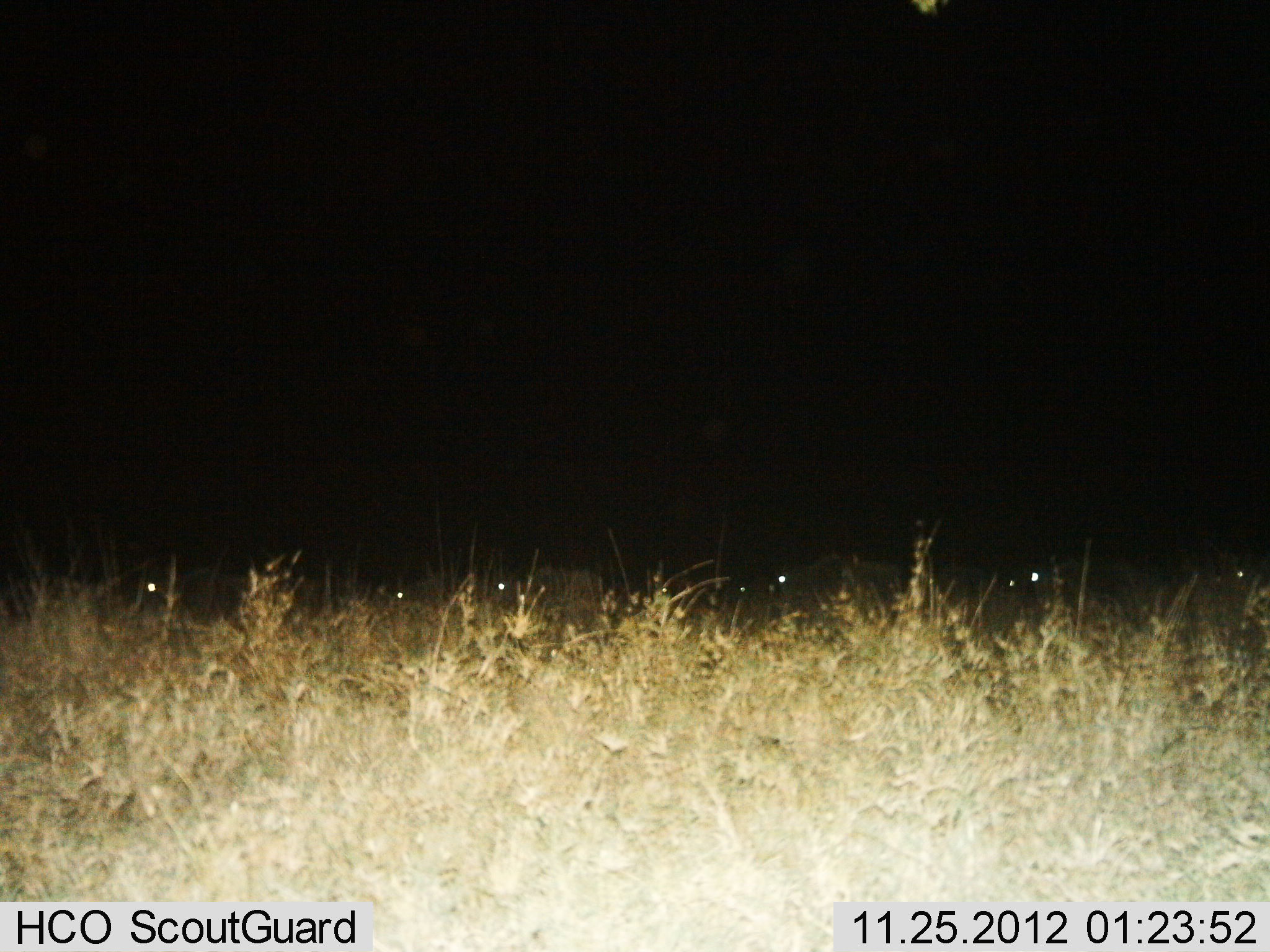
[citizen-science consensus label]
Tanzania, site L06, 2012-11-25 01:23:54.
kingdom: Animalia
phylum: Chordata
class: Mammalia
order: Artiodactyla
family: Bovidae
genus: Connochaetes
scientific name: Connochaetes taurinus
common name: blue wildebeest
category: wildebeest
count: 7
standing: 60%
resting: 20%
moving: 20%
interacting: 0%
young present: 0%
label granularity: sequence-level